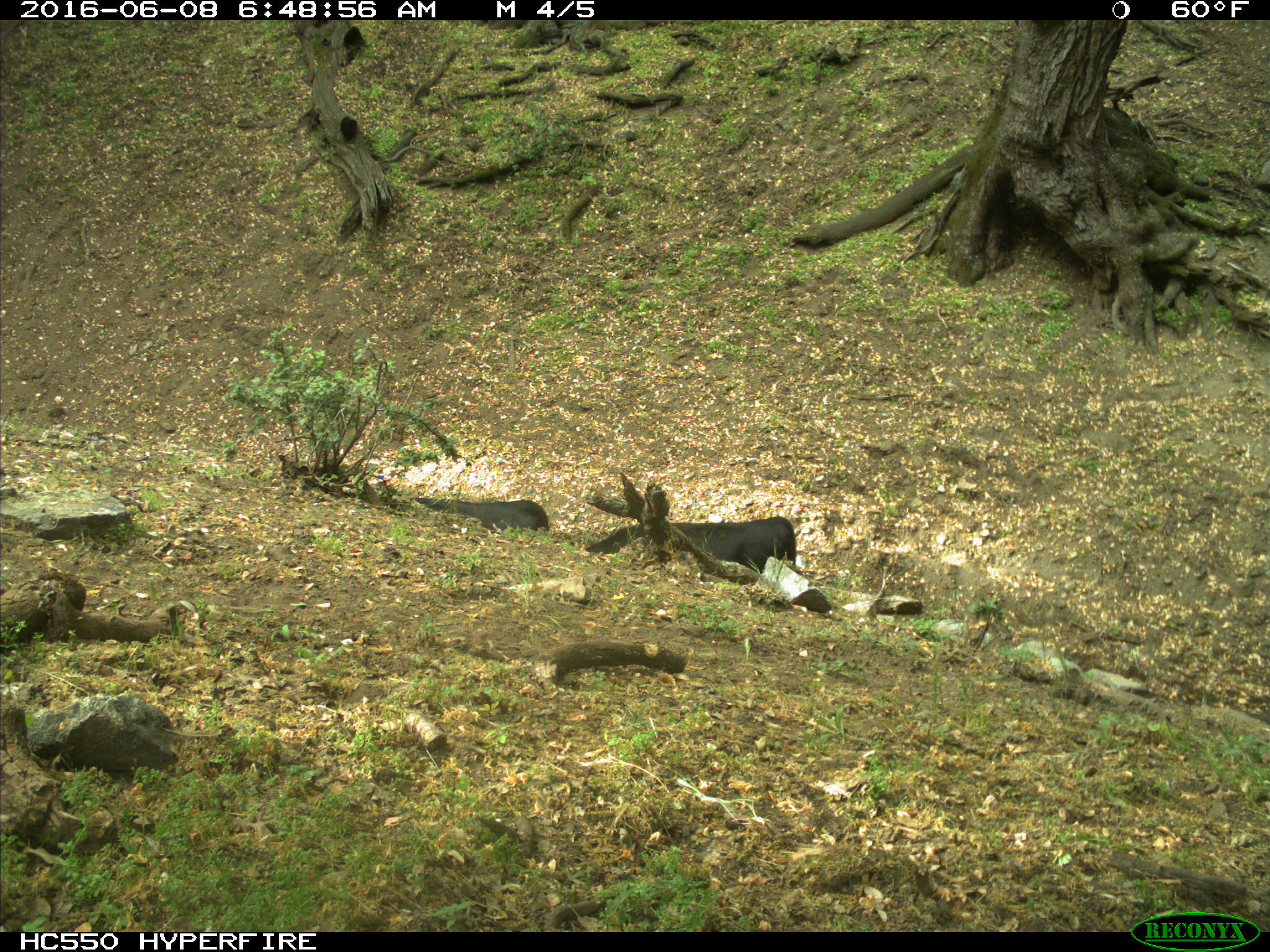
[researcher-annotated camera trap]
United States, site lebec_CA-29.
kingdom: Animalia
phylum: Chordata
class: Mammalia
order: Artiodactyla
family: Bovidae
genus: Bos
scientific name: Bos taurus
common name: domestic cow